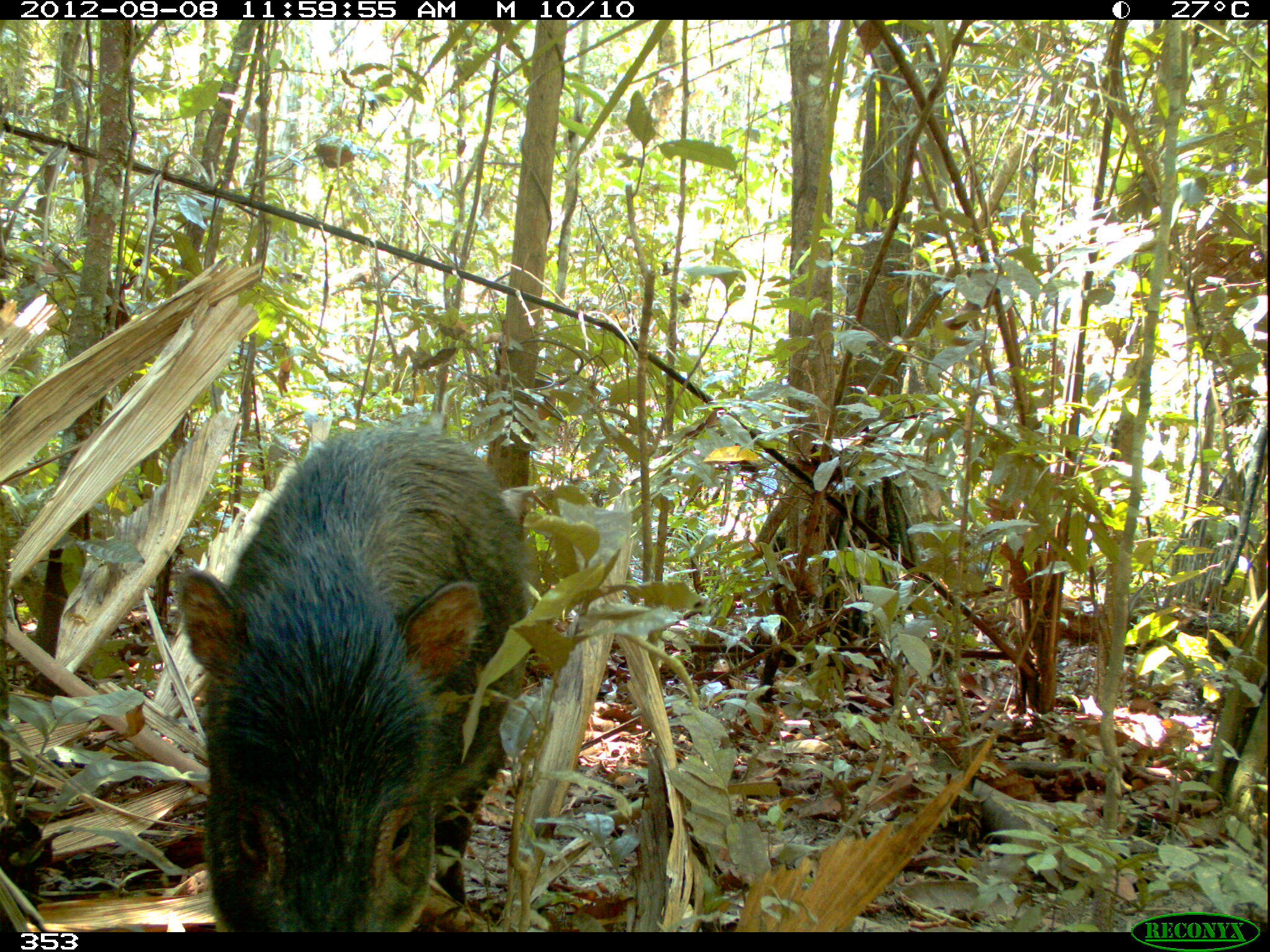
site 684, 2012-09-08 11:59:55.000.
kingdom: Animalia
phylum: Chordata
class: Mammalia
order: Artiodactyla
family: Tayassuidae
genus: Tayassu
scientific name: Tayassu pecari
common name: white-lipped peccary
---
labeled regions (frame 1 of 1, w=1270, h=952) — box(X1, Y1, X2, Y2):
tayassu pecari: box(177, 427, 530, 932)